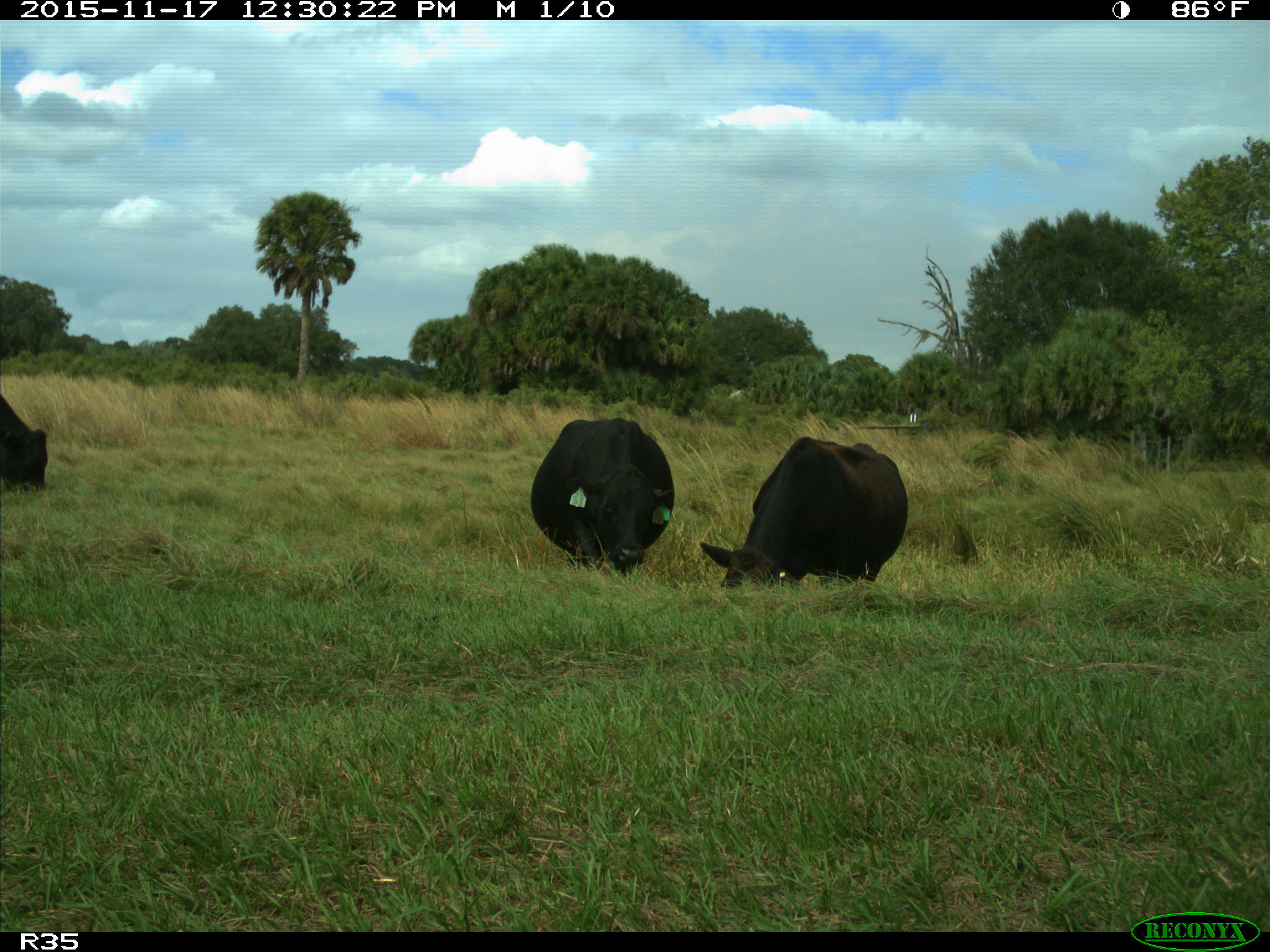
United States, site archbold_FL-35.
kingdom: Animalia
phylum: Chordata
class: Mammalia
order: Artiodactyla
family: Bovidae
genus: Bos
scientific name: Bos taurus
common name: domestic cow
Bos taurus (domestic cow).